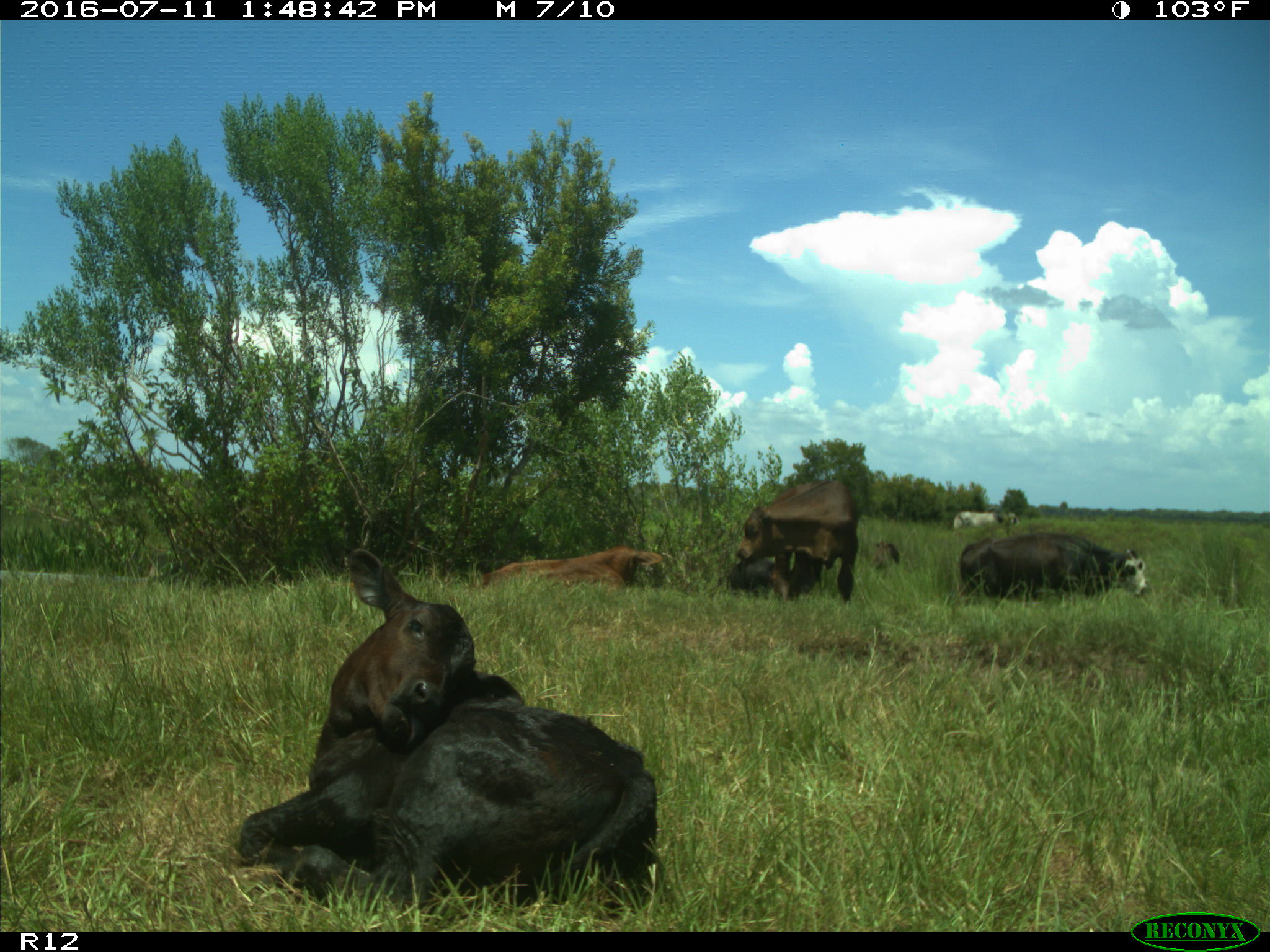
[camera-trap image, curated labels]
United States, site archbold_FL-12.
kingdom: Animalia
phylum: Chordata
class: Mammalia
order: Artiodactyla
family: Bovidae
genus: Bos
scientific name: Bos taurus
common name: domestic cow